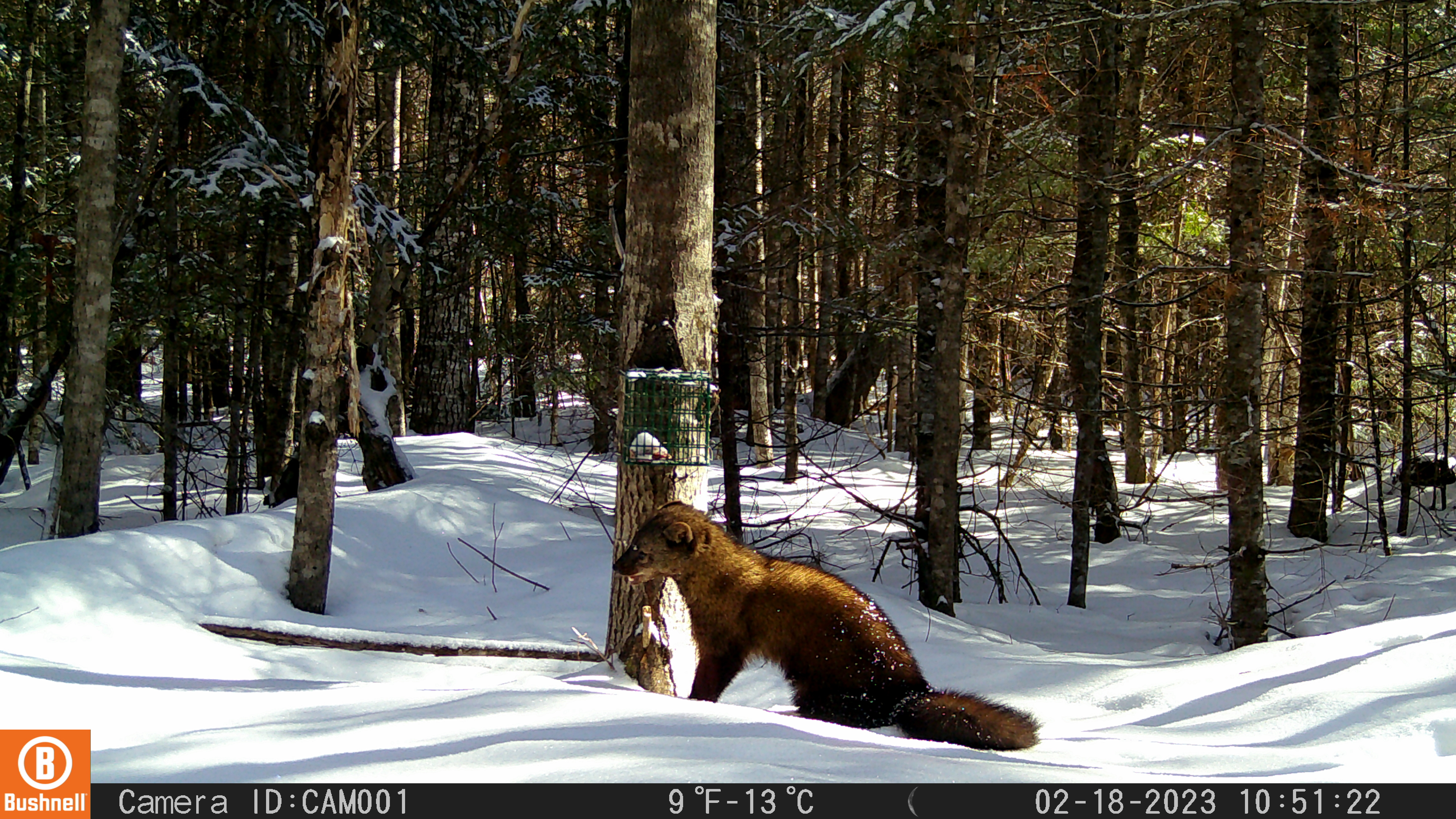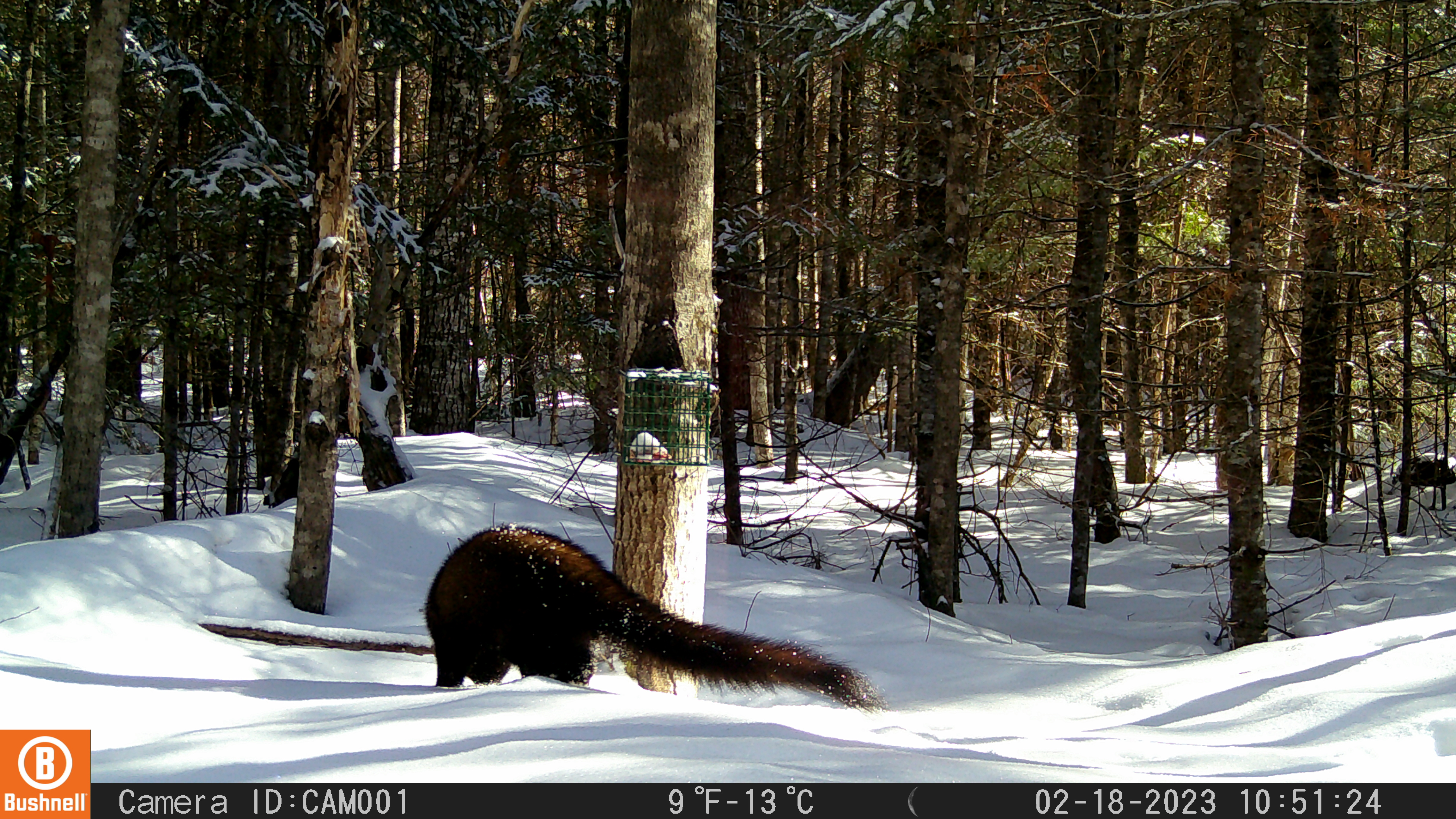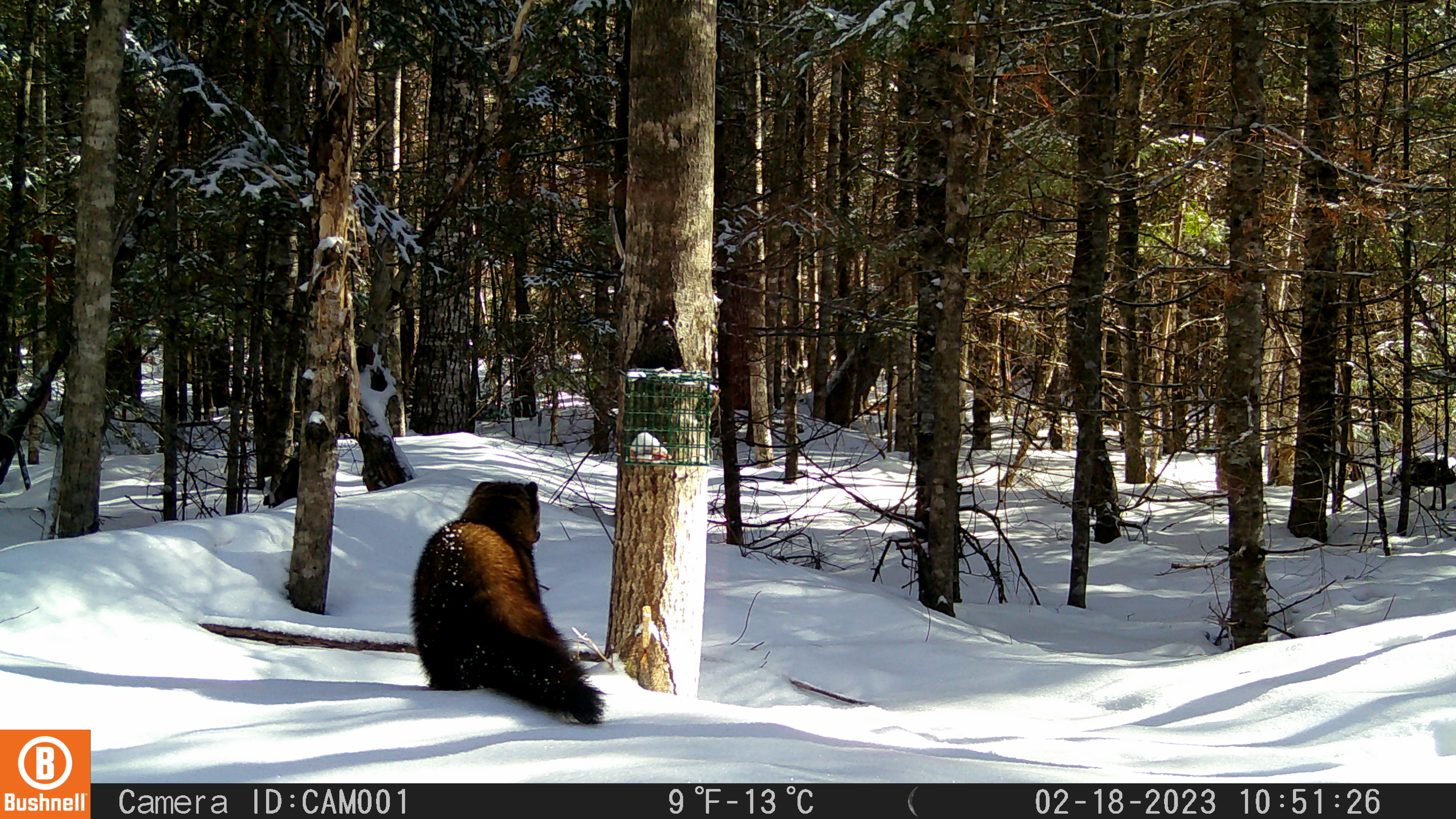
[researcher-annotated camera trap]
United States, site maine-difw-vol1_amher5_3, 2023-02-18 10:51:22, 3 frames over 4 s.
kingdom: Animalia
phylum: Chordata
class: Mammalia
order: Carnivora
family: Mustelidae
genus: Pekania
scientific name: Pekania pennanti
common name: fisher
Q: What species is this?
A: Fisher (Pekania pennanti).